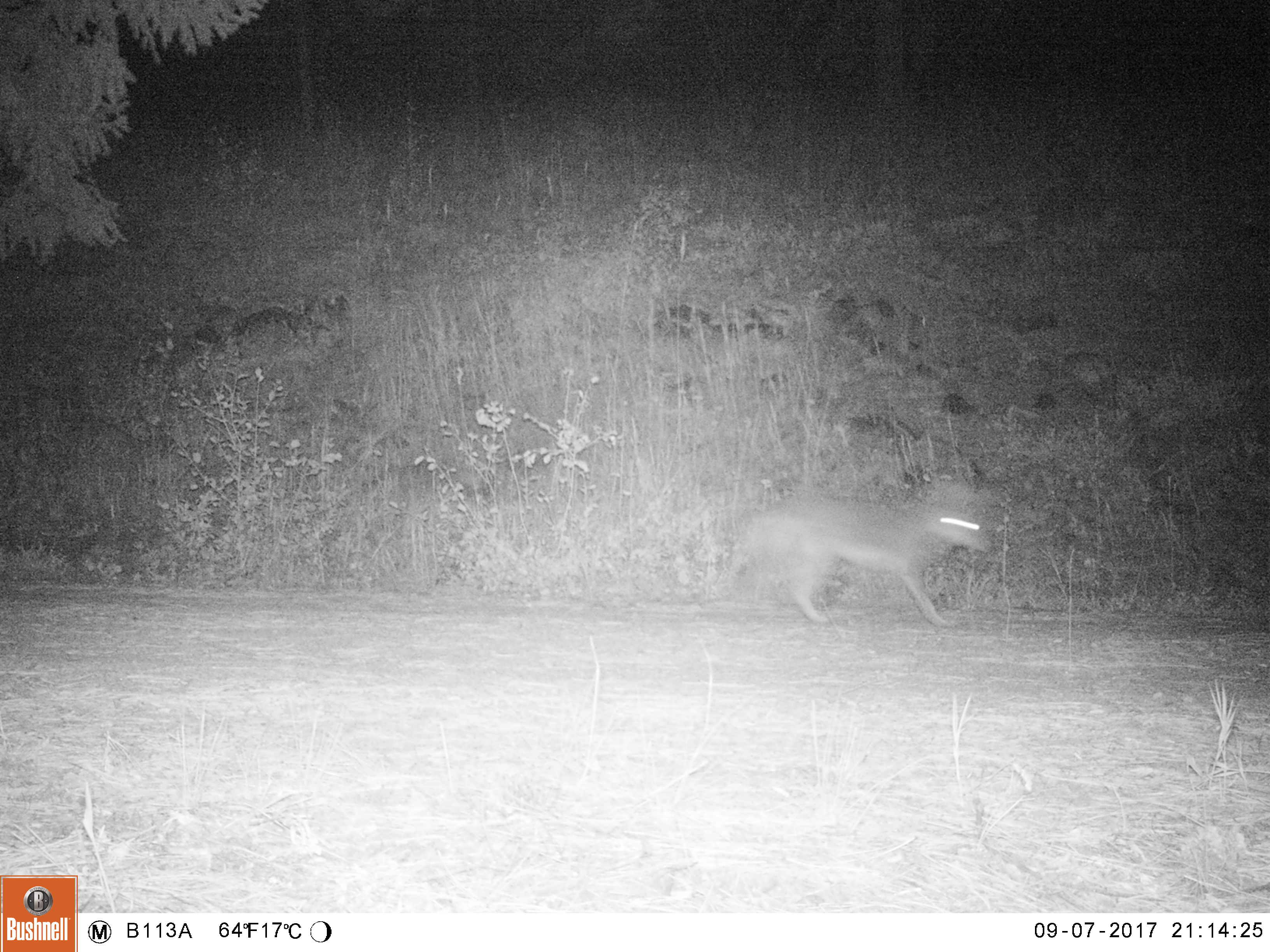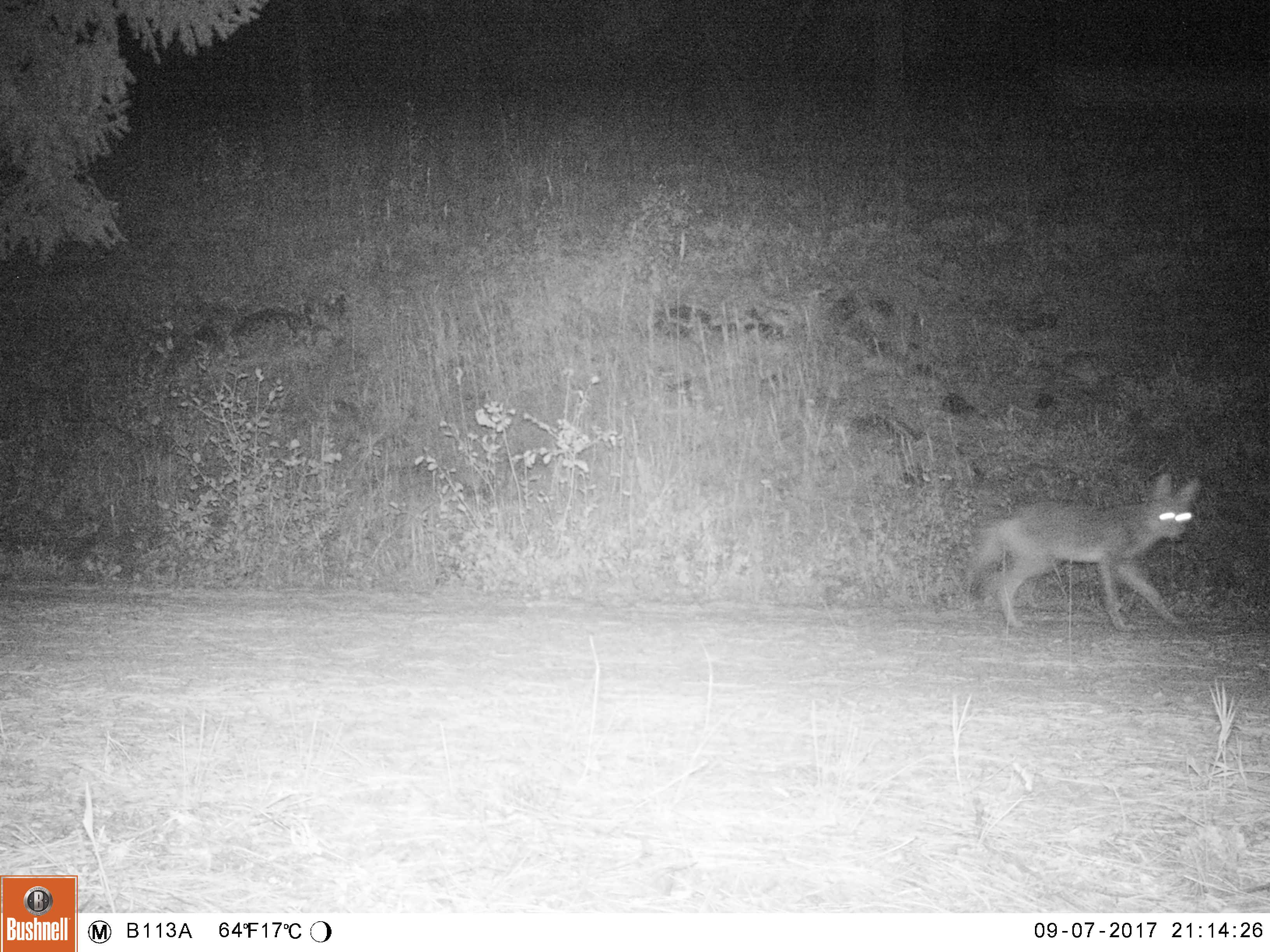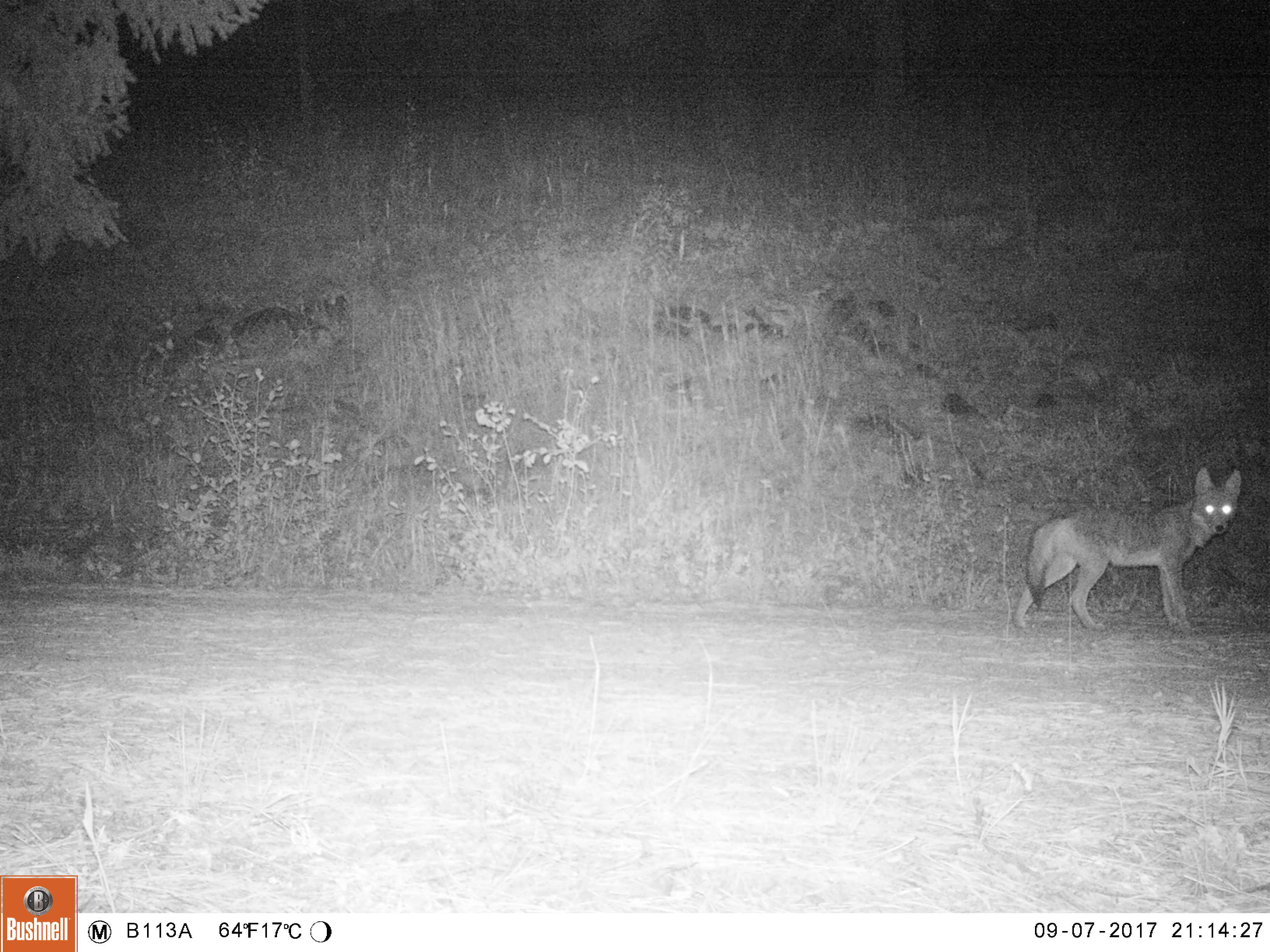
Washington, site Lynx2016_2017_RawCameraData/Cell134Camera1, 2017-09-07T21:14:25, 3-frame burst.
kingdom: Animalia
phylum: Chordata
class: Mammalia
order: Carnivora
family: Canidae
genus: Canis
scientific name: Canis latrans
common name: coyote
Canis latrans (coyote). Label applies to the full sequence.